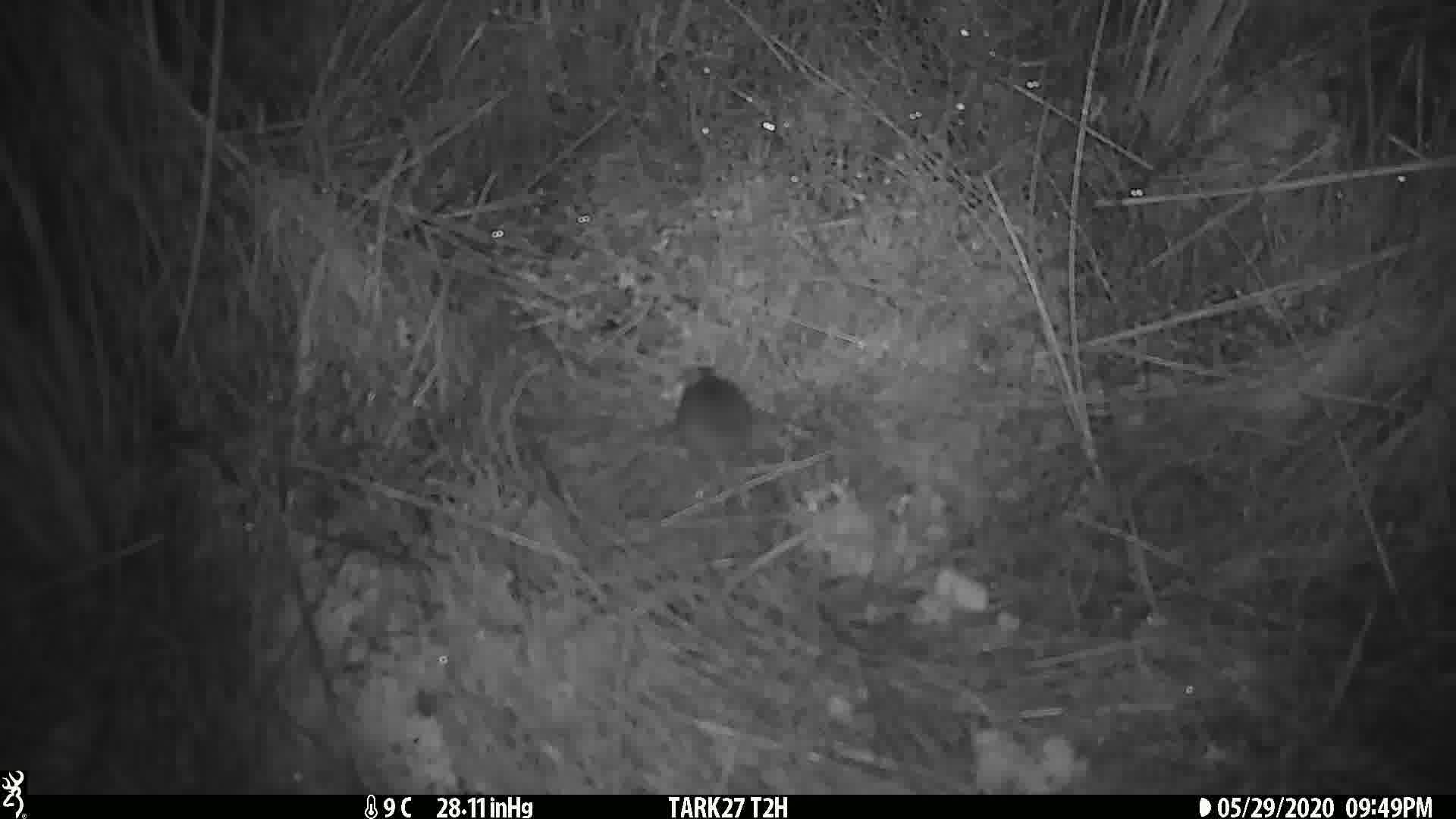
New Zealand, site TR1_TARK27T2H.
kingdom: Animalia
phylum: Chordata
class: Mammalia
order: Rodentia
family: Muridae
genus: Mus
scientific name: Mus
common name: mouse